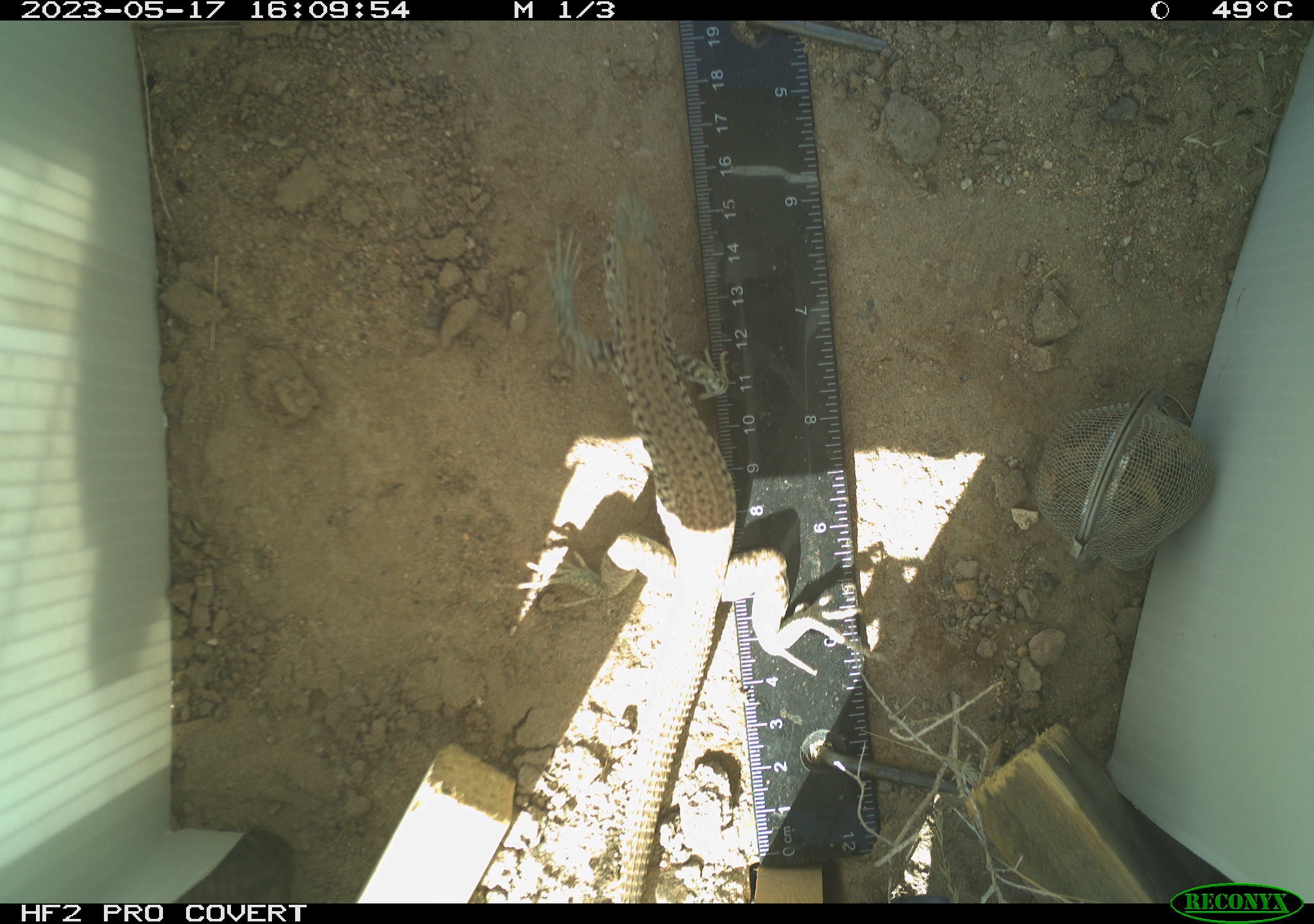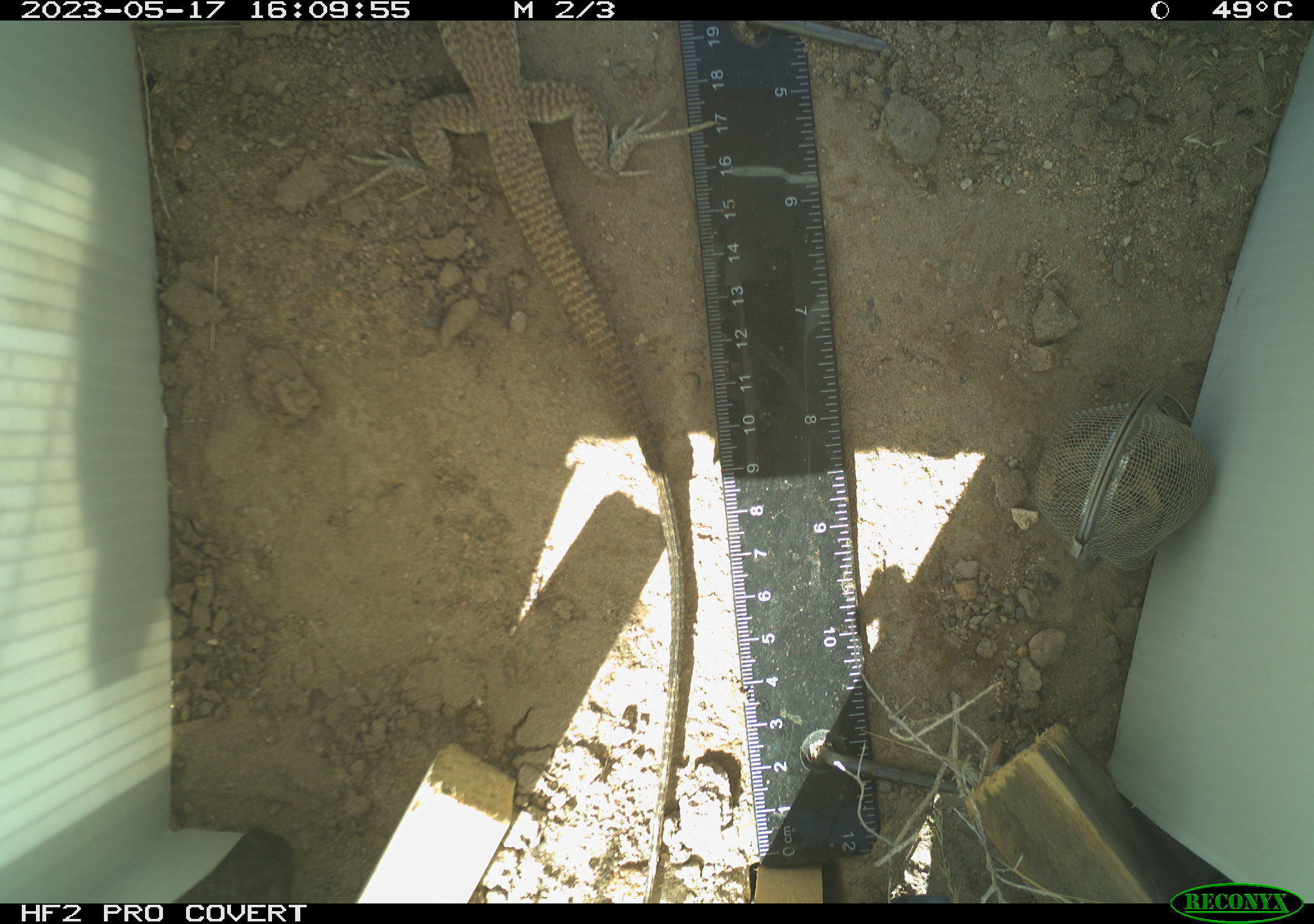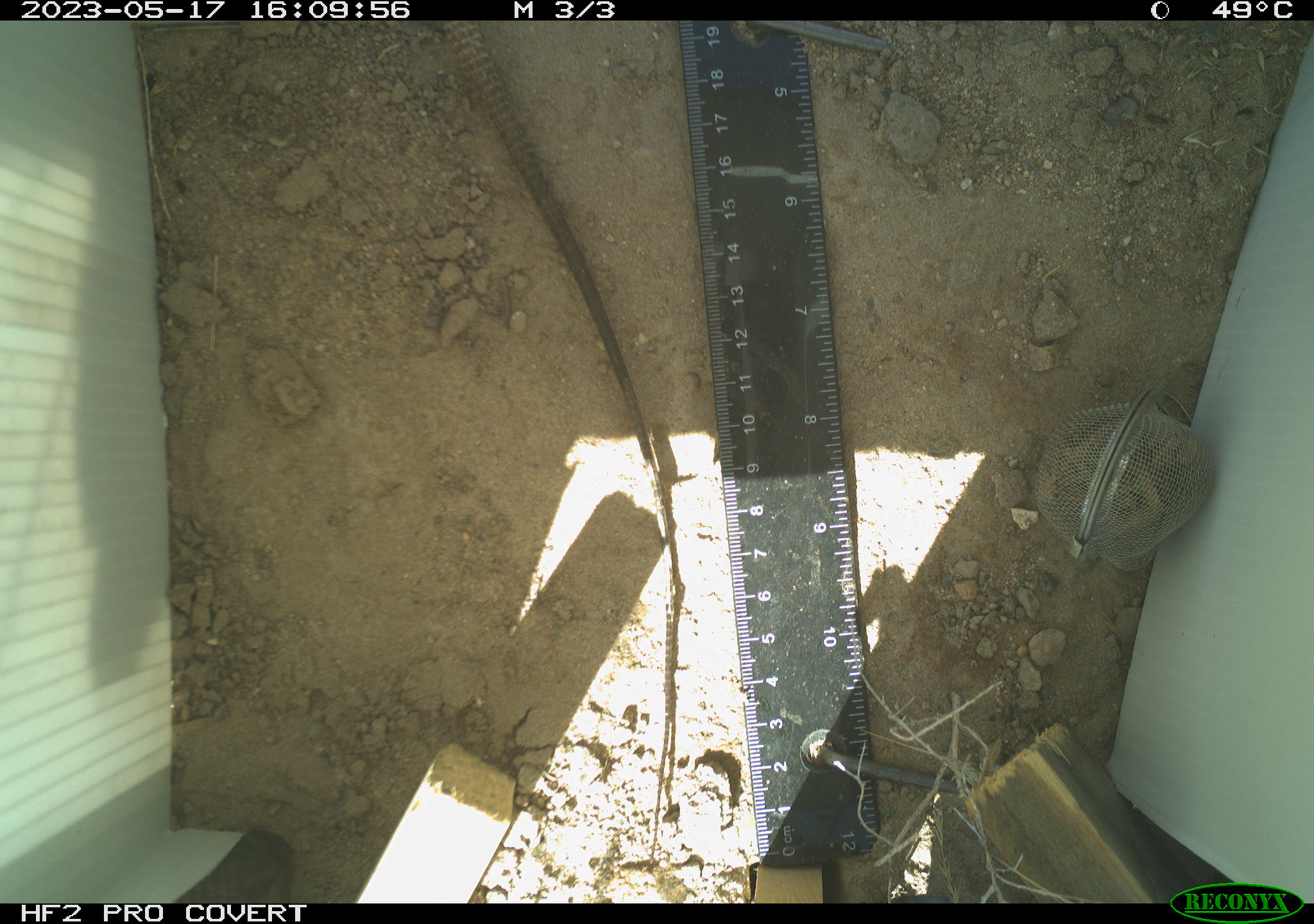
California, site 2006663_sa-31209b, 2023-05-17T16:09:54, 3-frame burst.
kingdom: Animalia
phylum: Chordata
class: Reptilia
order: Squamata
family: Teiidae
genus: Aspidoscelis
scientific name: Aspidoscelis tigris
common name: western whiptail